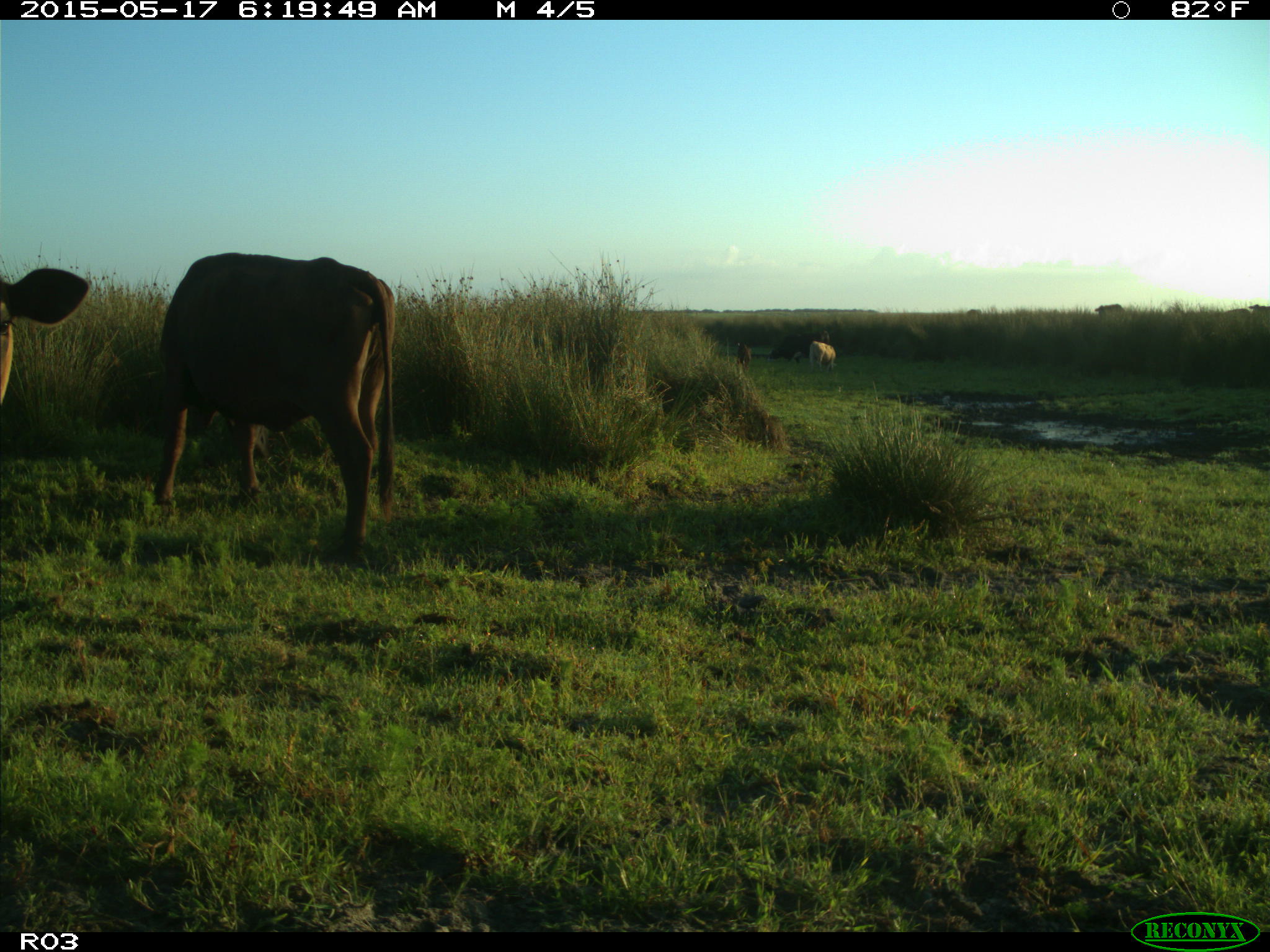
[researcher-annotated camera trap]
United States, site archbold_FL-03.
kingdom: Animalia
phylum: Chordata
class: Mammalia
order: Artiodactyla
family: Bovidae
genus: Bos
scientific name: Bos taurus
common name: domestic cow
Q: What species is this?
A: Bos taurus (domestic cow).